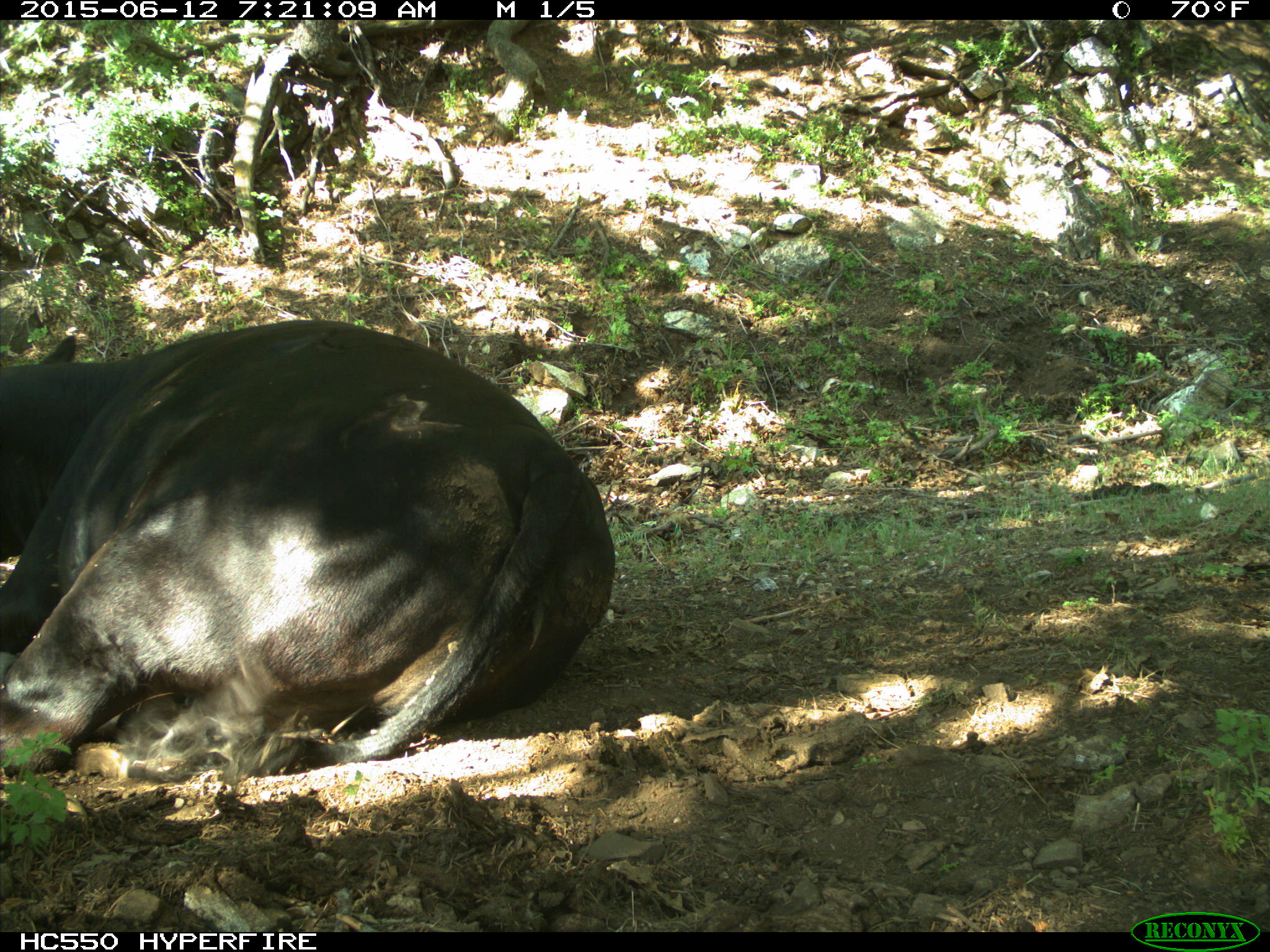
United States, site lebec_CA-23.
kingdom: Animalia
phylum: Chordata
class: Mammalia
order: Artiodactyla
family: Bovidae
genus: Bos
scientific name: Bos taurus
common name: domestic cow